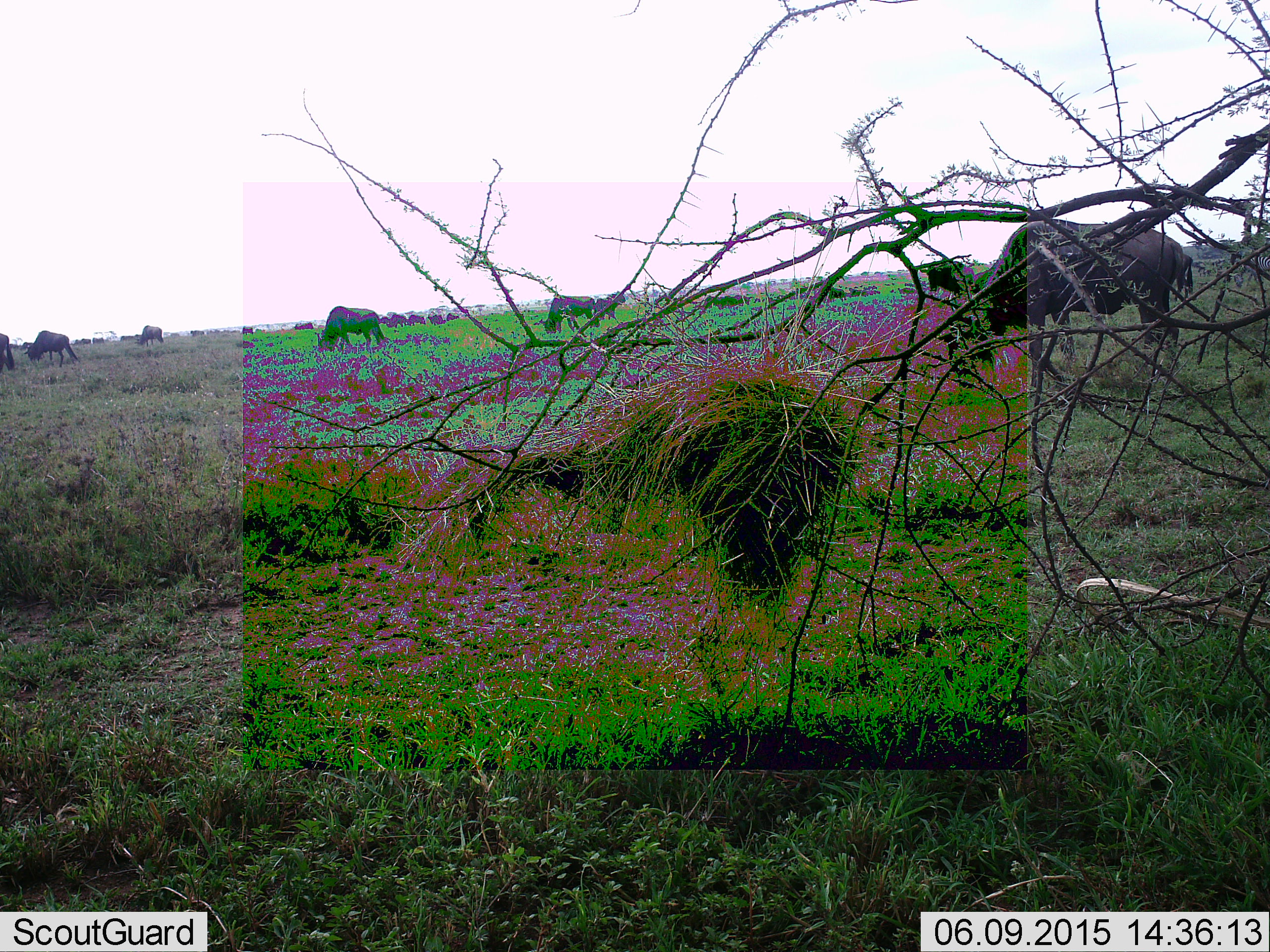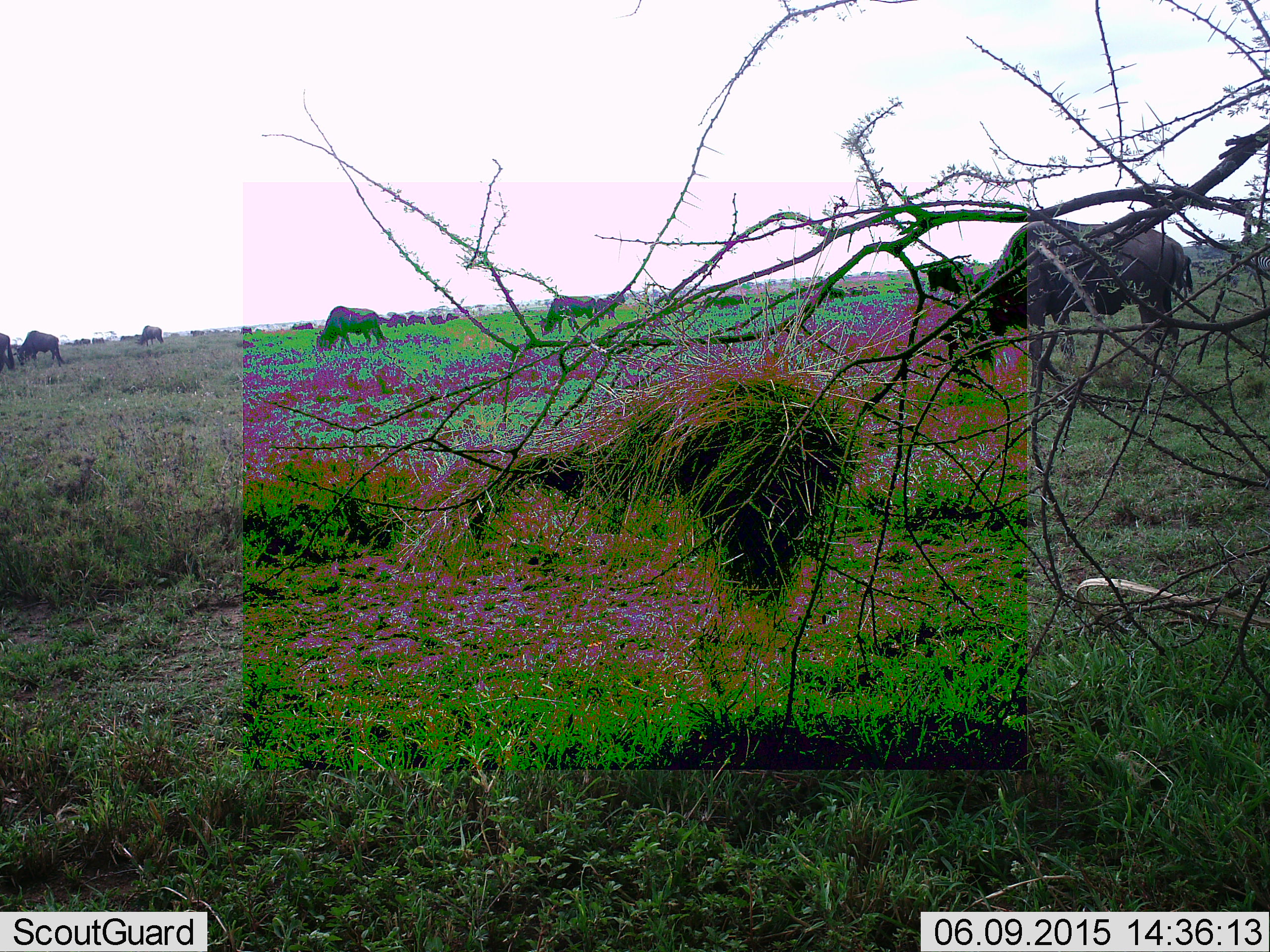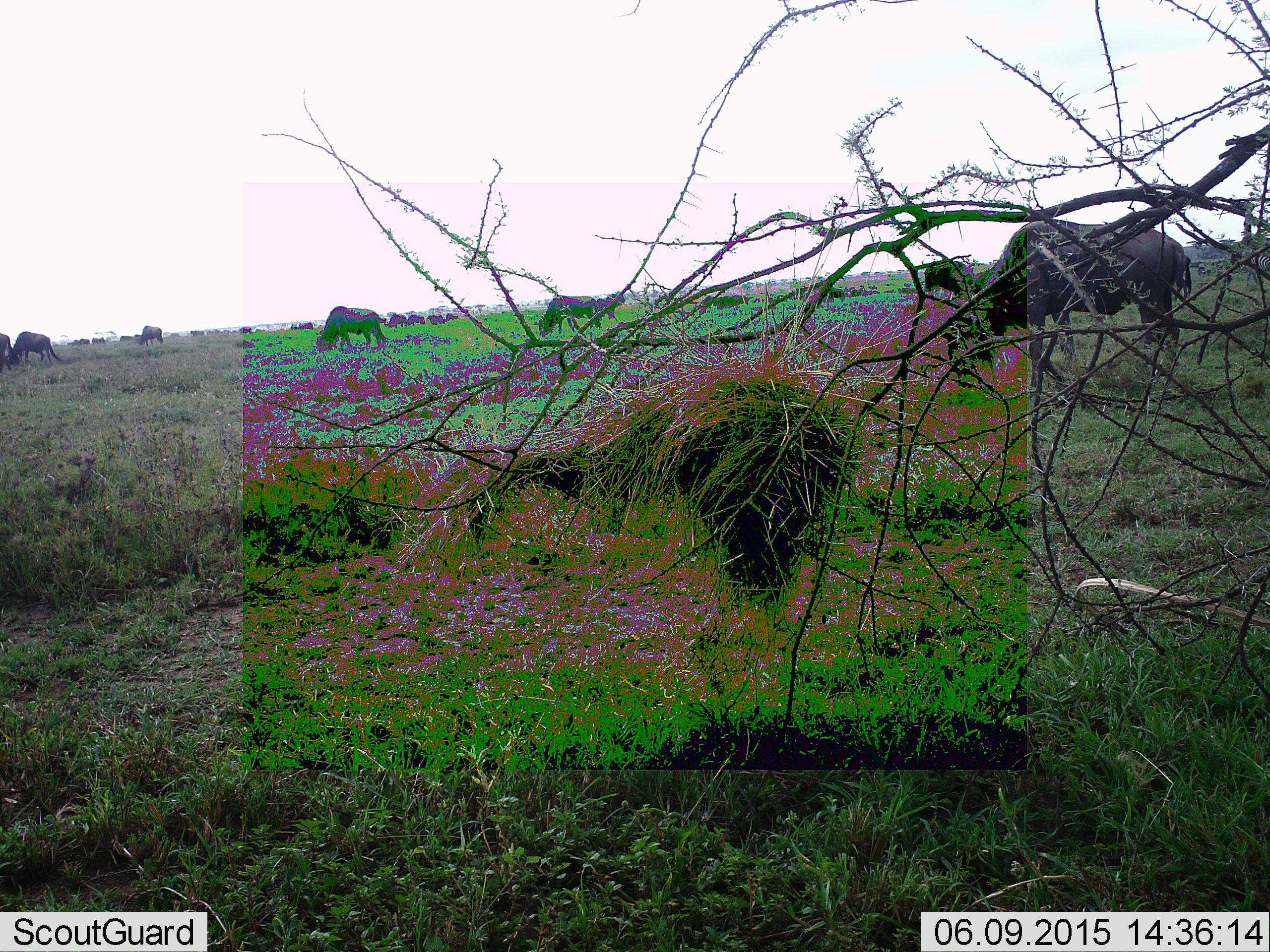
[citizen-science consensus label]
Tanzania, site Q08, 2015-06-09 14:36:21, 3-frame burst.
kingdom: Animalia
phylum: Chordata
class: Mammalia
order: Artiodactyla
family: Bovidae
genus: Connochaetes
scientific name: Connochaetes taurinus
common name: blue wildebeest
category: wildebeest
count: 11-50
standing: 30%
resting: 0%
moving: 30%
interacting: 0%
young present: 0%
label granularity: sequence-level